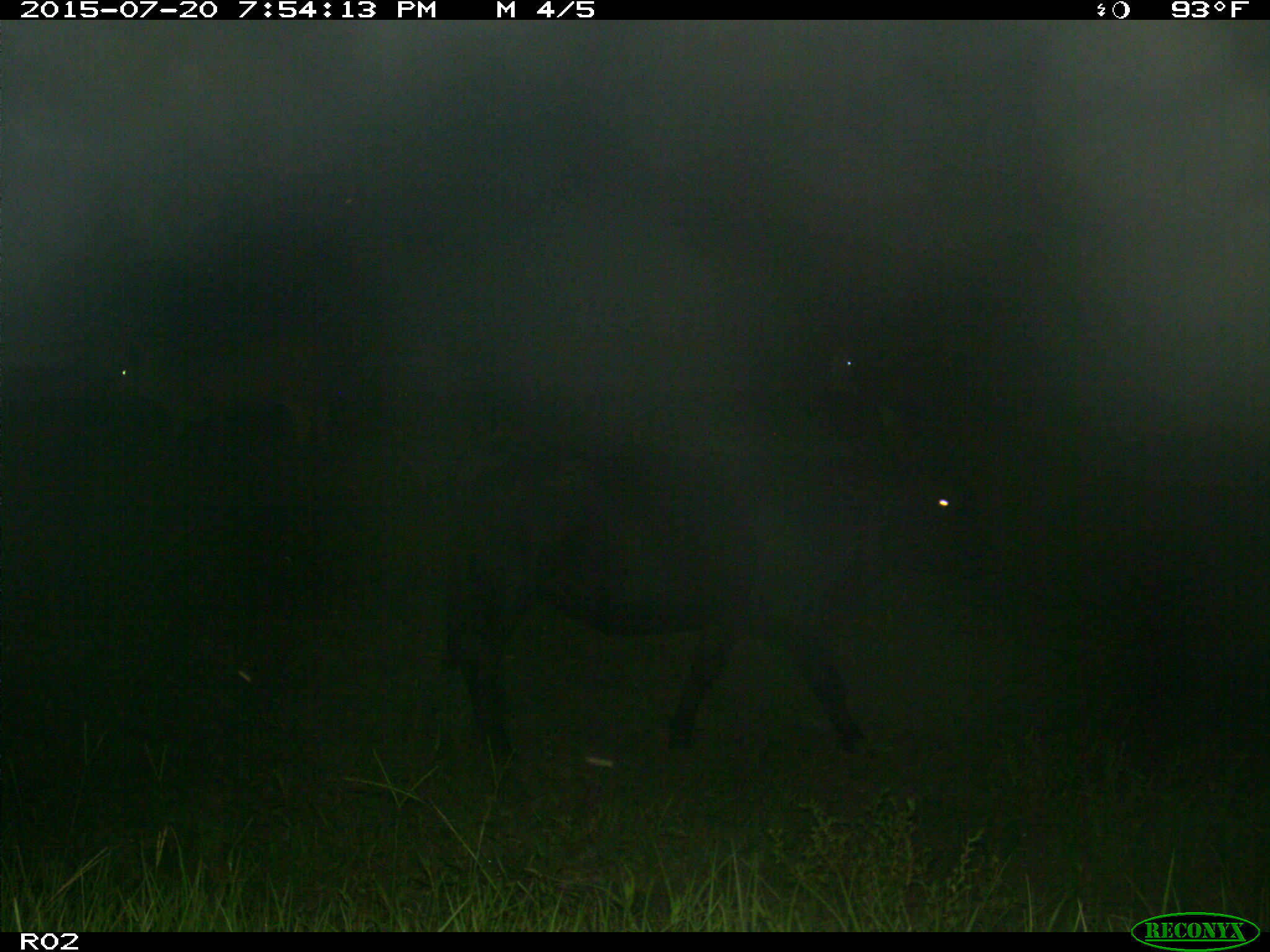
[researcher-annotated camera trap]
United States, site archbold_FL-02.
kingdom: Animalia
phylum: Chordata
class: Mammalia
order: Artiodactyla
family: Bovidae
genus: Bos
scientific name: Bos taurus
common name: domestic cow